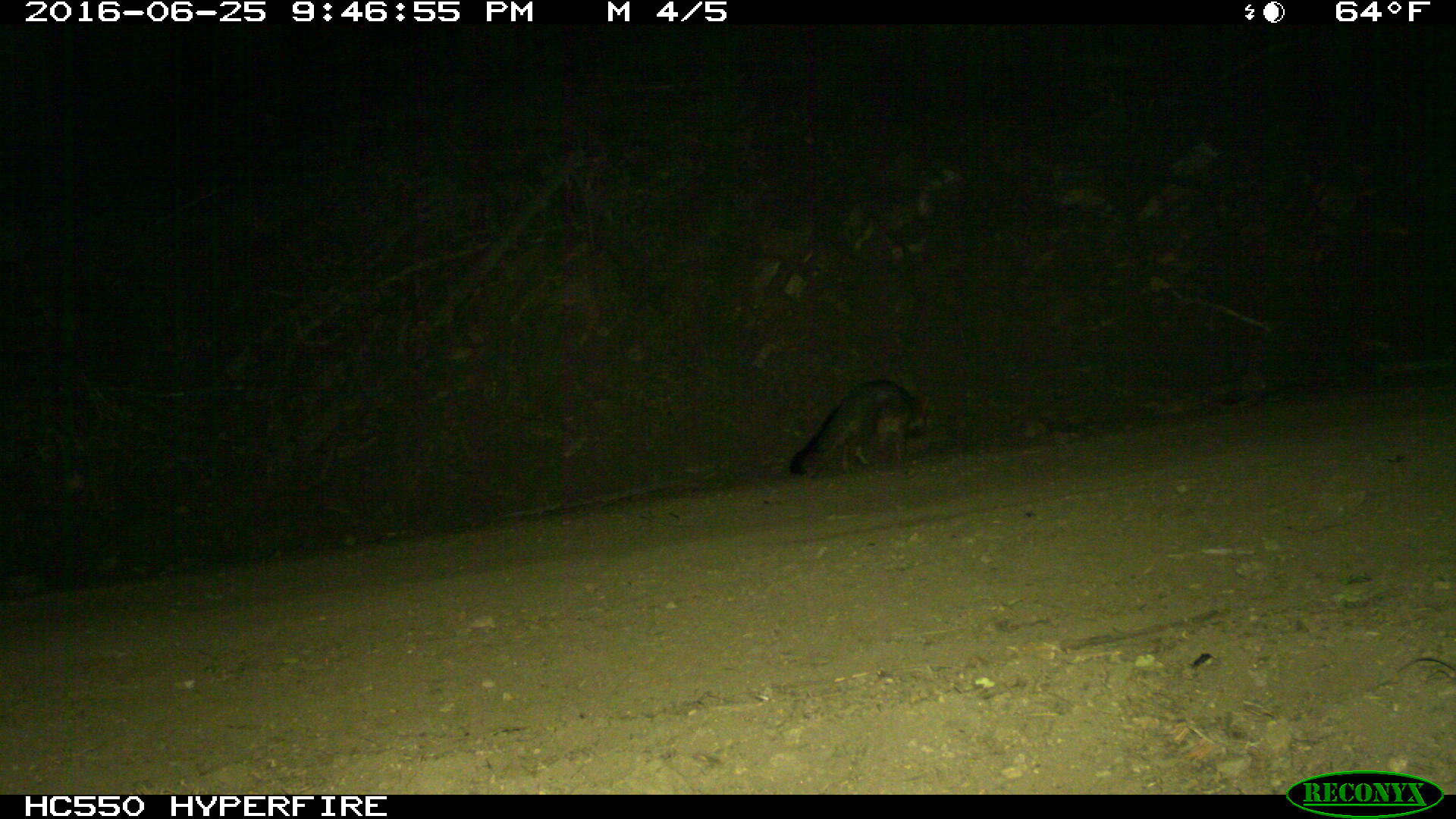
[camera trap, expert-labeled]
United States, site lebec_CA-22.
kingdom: Animalia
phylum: Chordata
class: Mammalia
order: Carnivora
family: Canidae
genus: Urocyon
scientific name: Urocyon cinereoargenteus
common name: gray fox